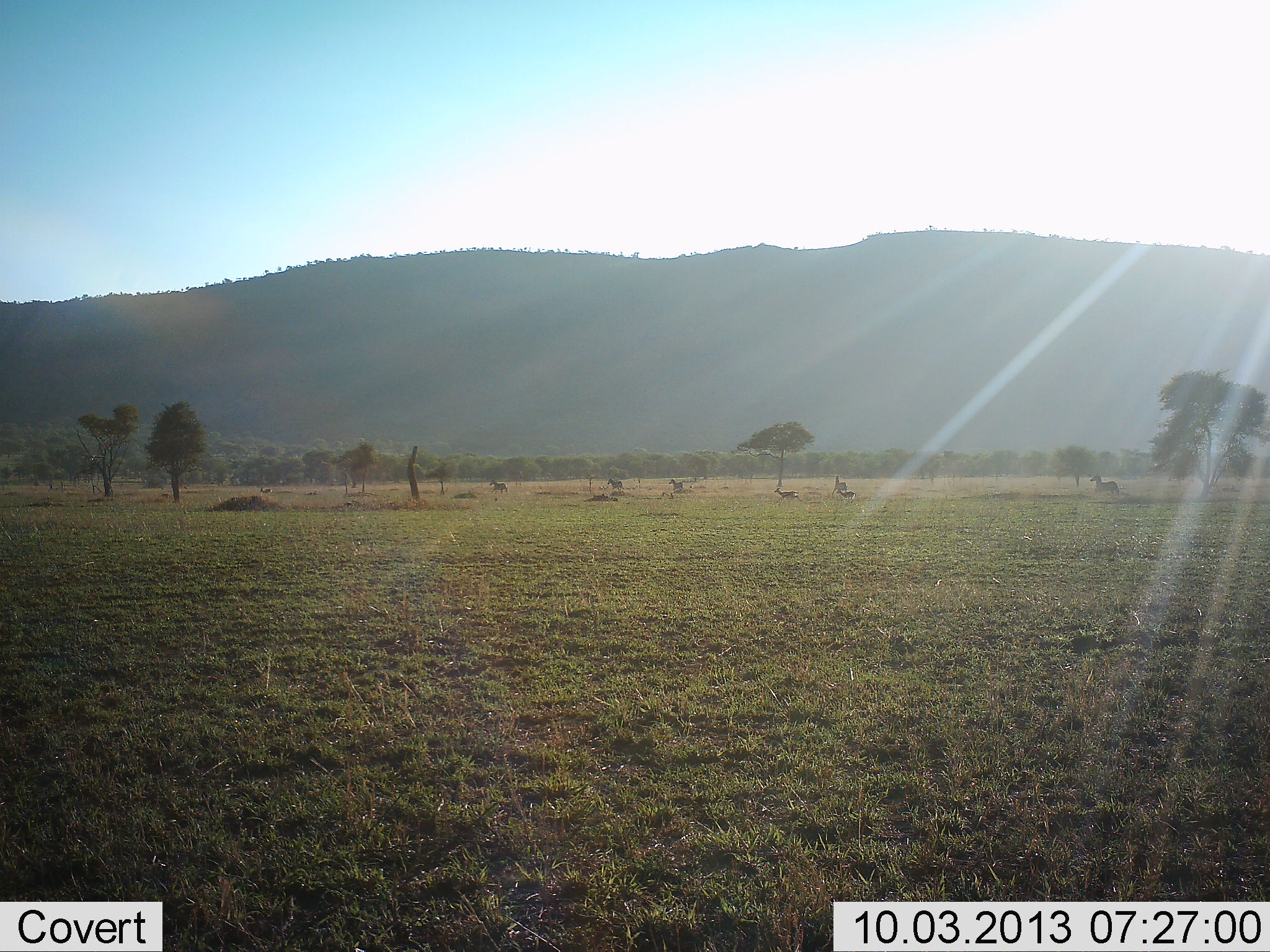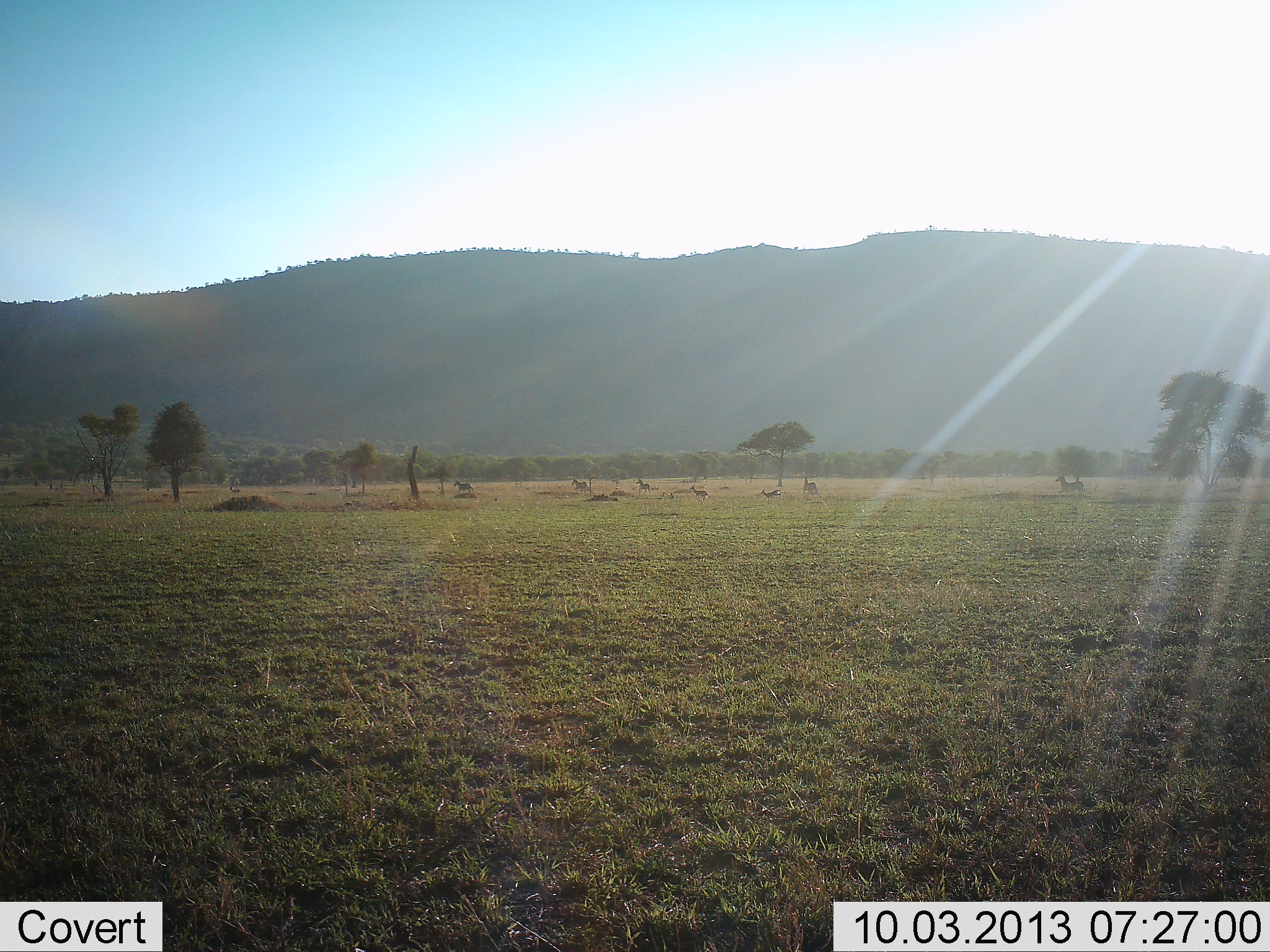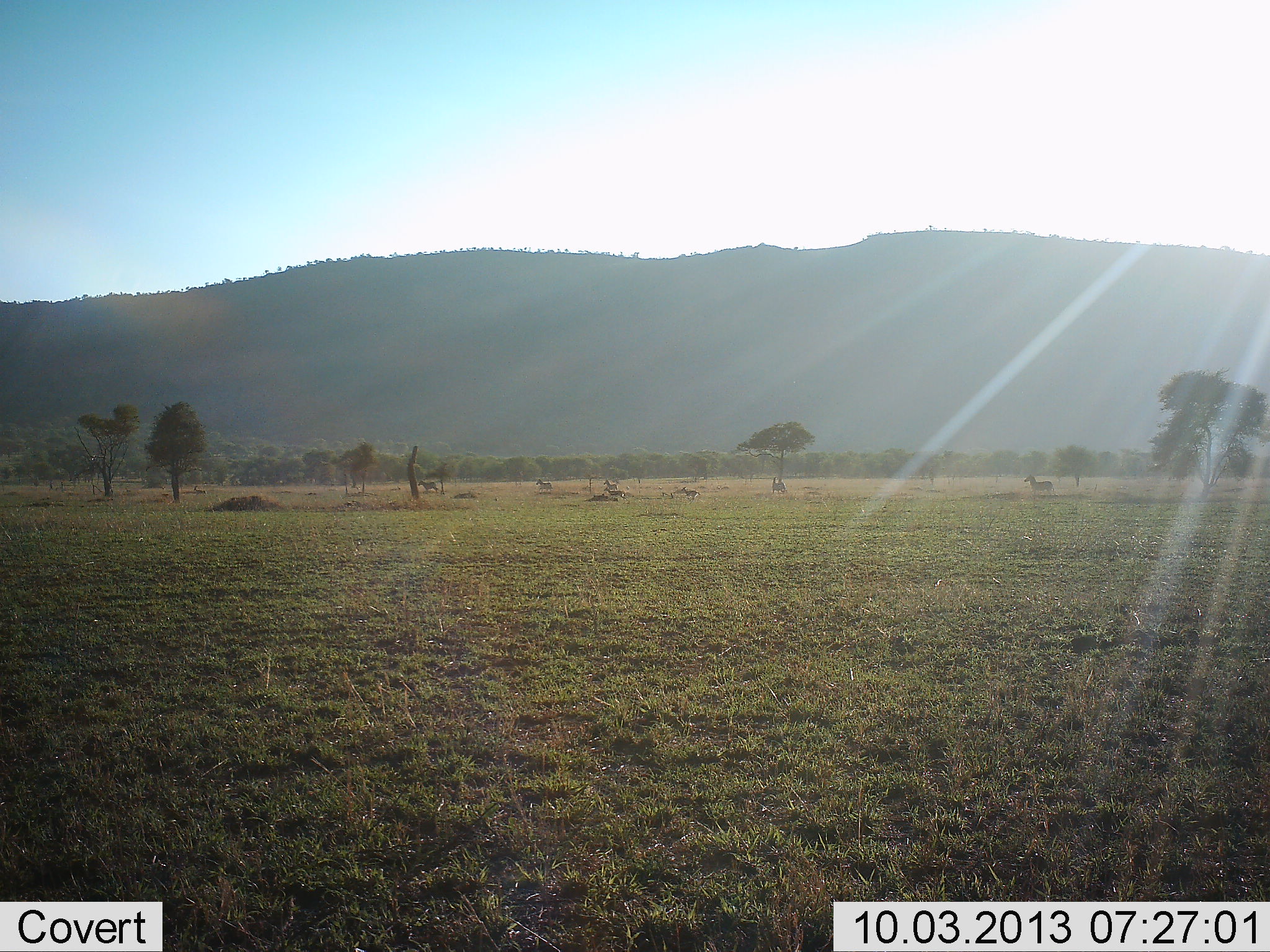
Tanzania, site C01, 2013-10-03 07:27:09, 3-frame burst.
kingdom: Animalia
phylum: Chordata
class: Mammalia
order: Artiodactyla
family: Bovidae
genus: Eudorcas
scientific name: Eudorcas thomsonii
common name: thomson's gazelle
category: gazellethomsons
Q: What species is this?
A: Gazellethomsons (thomson's gazelle) (Eudorcas thomsonii).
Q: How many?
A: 7.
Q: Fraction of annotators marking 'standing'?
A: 0%.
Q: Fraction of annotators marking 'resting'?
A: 0%.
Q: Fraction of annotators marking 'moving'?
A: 100%.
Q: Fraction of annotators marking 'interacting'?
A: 0%.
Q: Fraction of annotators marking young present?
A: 0%.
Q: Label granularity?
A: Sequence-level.